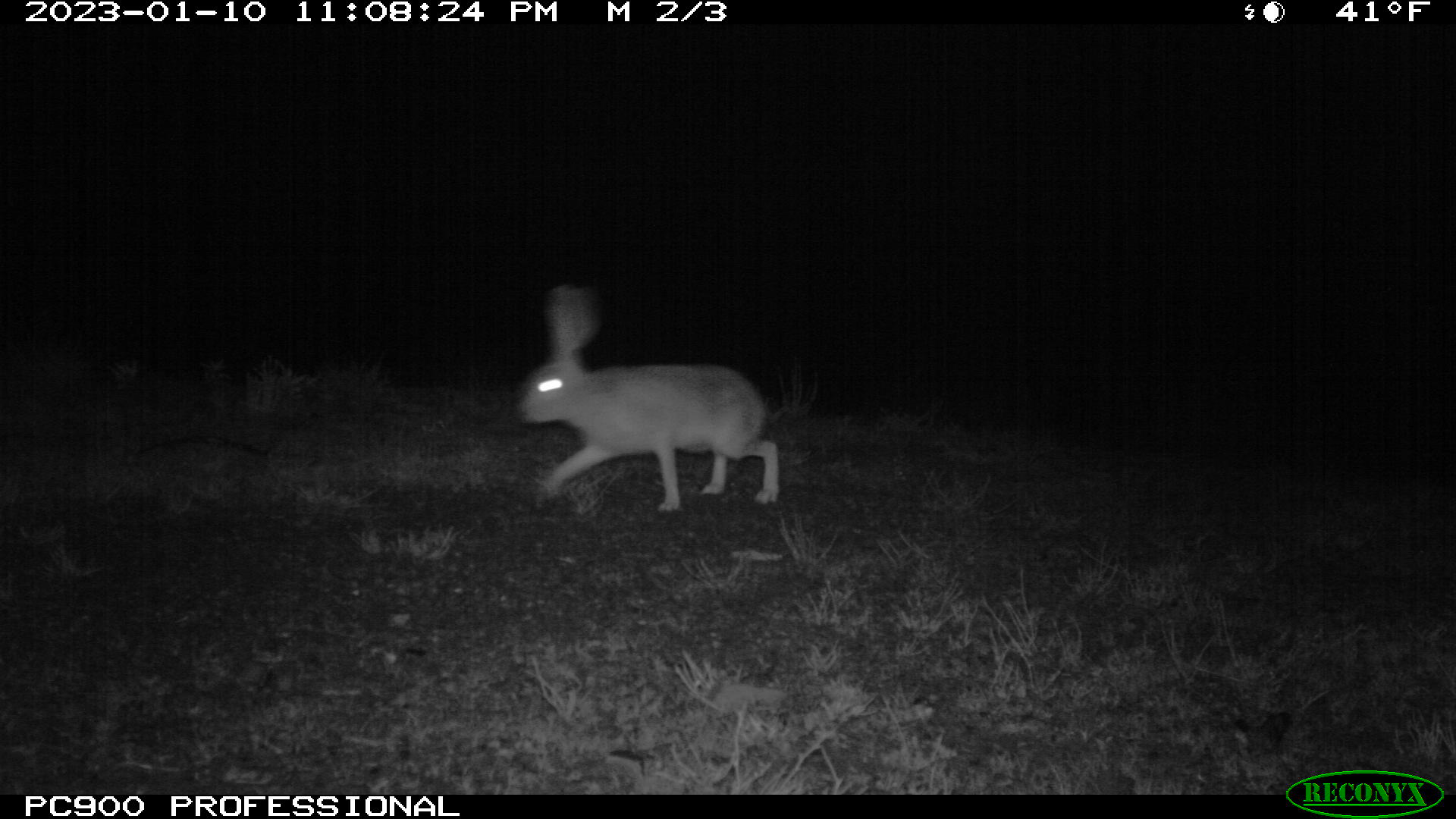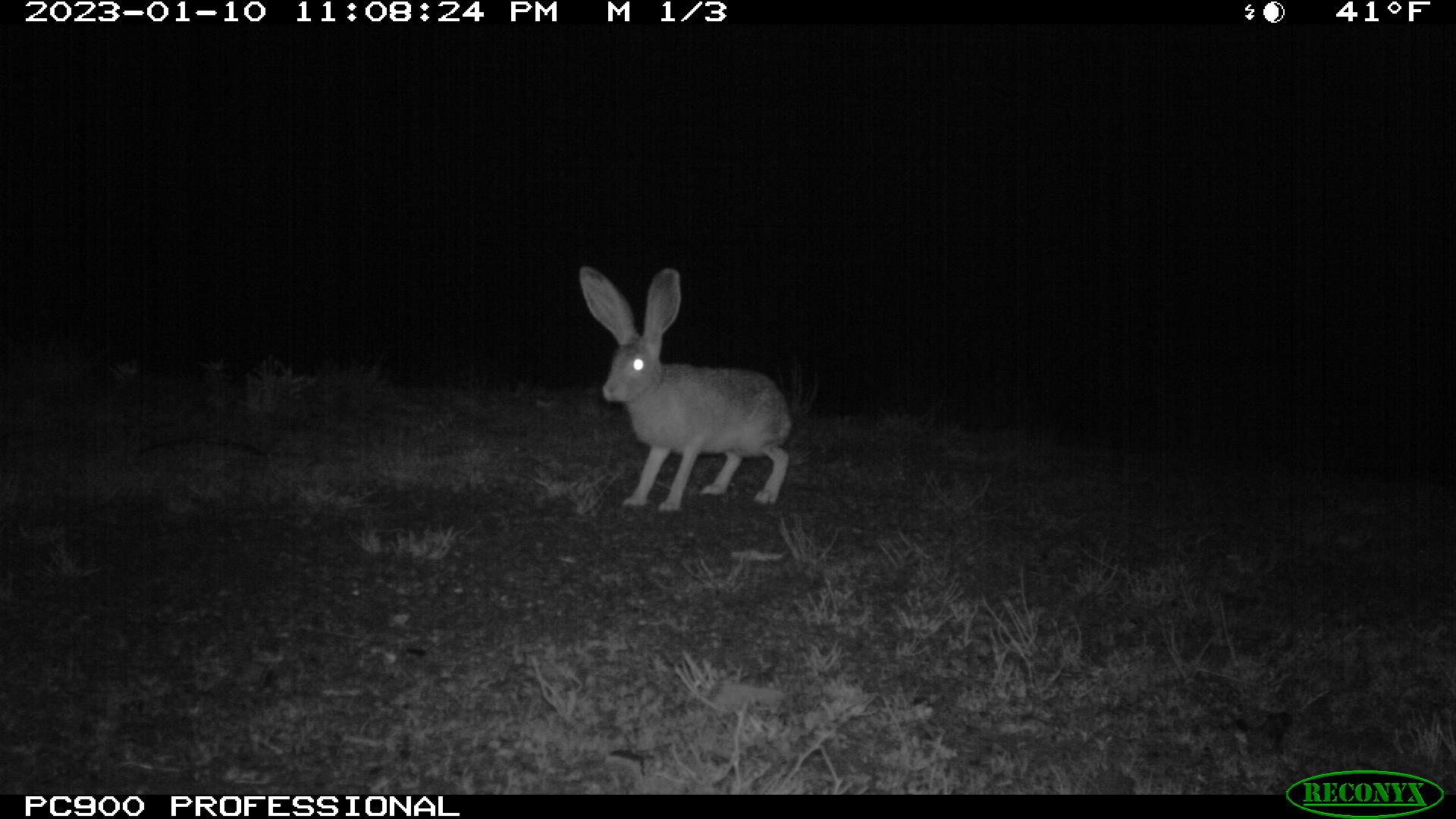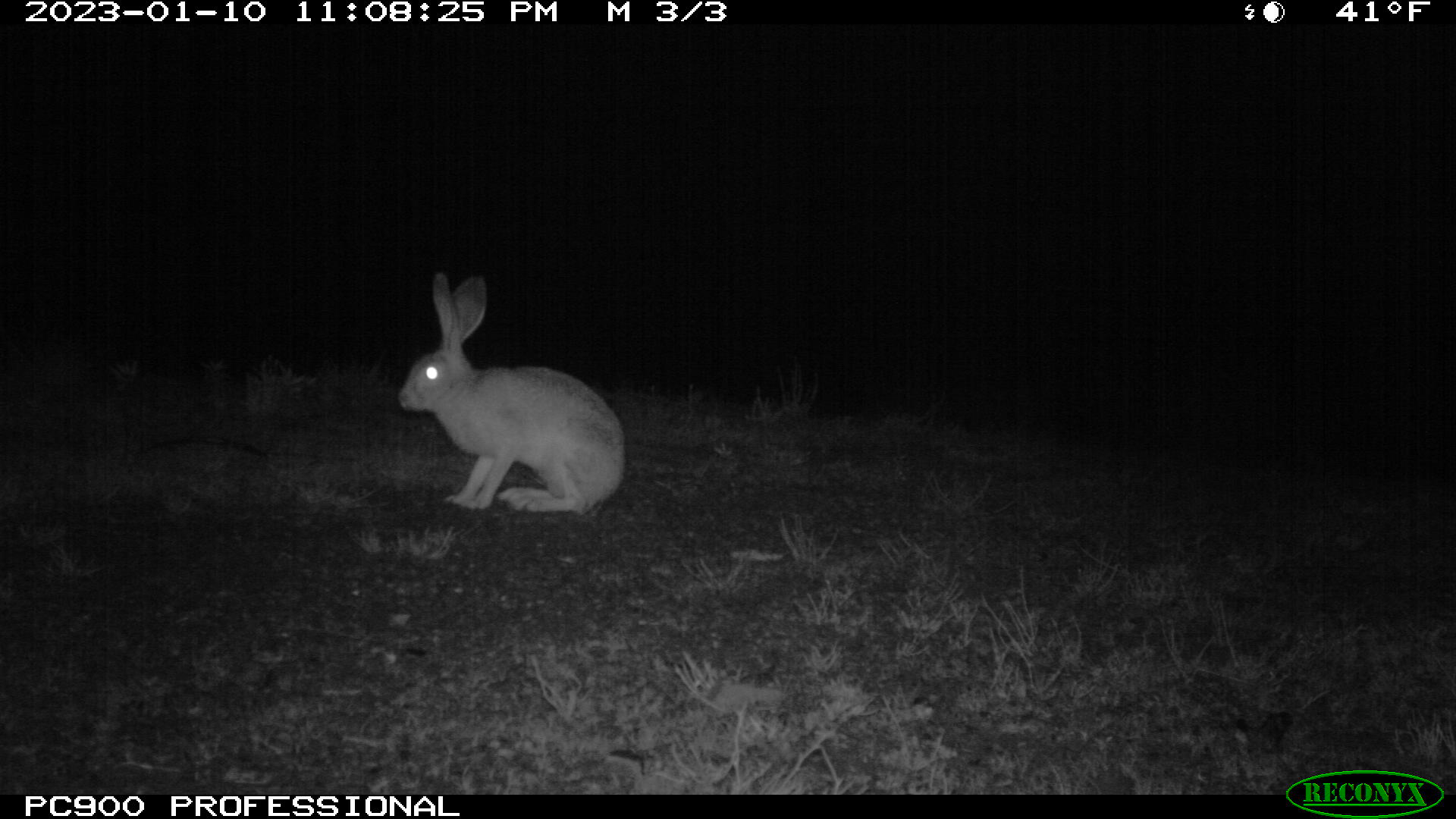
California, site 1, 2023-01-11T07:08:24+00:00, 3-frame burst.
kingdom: Animalia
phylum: Chordata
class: Mammalia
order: Lagomorpha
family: Leporidae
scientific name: Leporidae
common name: rabbit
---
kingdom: Animalia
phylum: Chordata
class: Mammalia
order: Lagomorpha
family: Leporidae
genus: Lepus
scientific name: Lepus californicus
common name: black-tailed jackrabbit